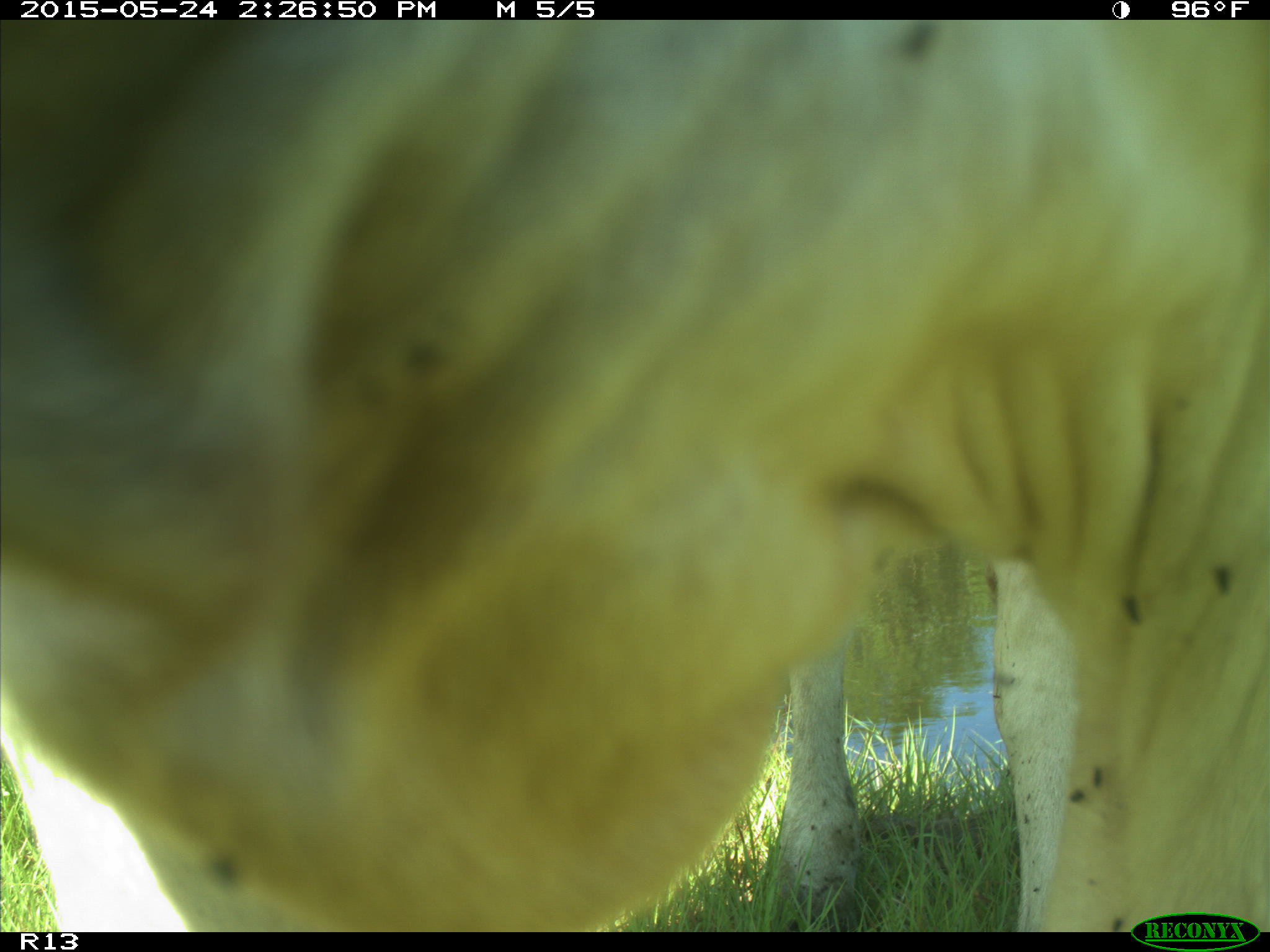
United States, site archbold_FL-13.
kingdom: Animalia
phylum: Chordata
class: Mammalia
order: Artiodactyla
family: Bovidae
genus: Bos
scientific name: Bos taurus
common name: domestic cow